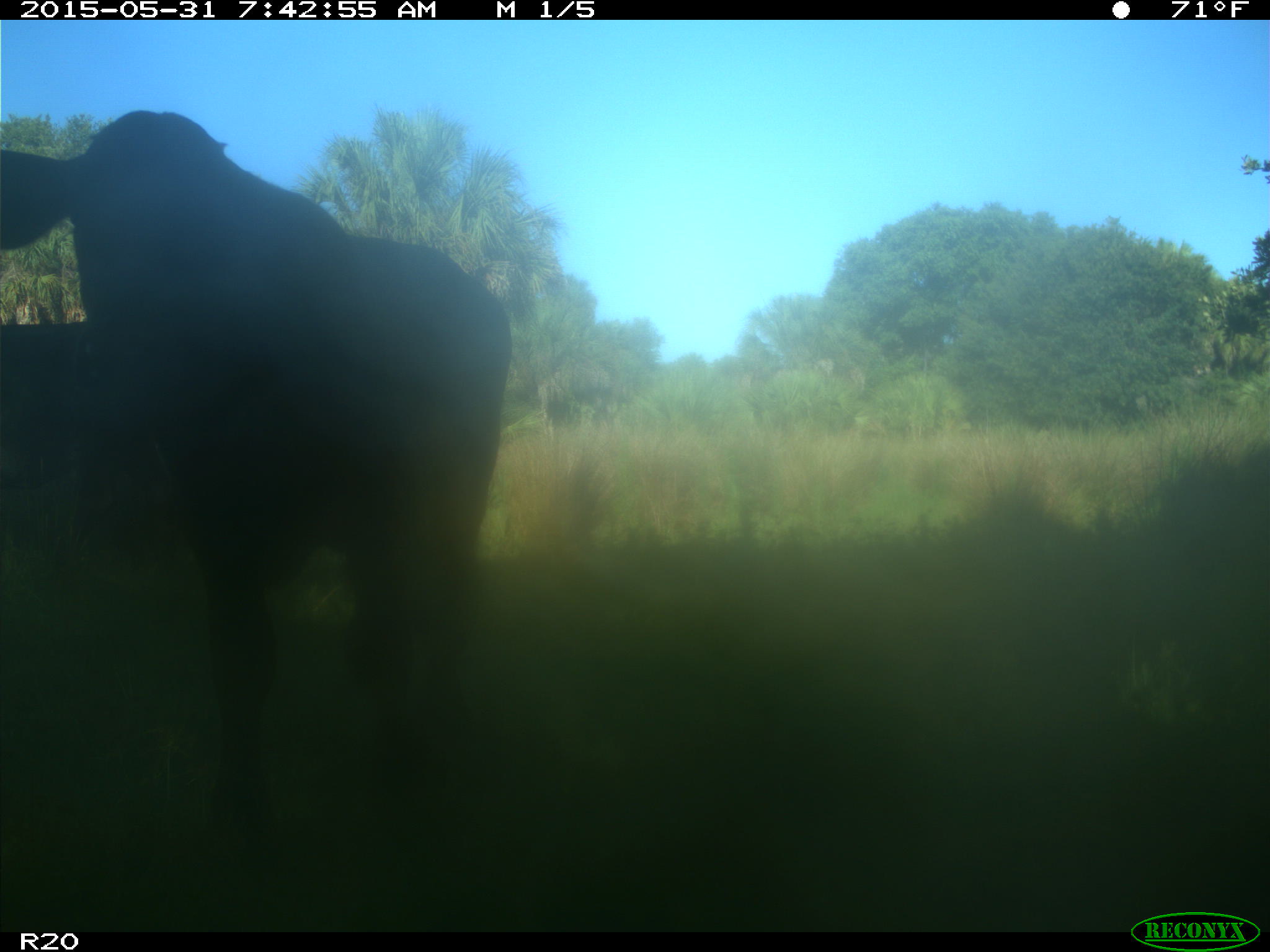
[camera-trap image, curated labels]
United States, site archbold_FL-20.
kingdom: Animalia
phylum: Chordata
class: Mammalia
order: Artiodactyla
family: Bovidae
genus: Bos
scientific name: Bos taurus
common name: domestic cow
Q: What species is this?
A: Bos taurus (domestic cow).